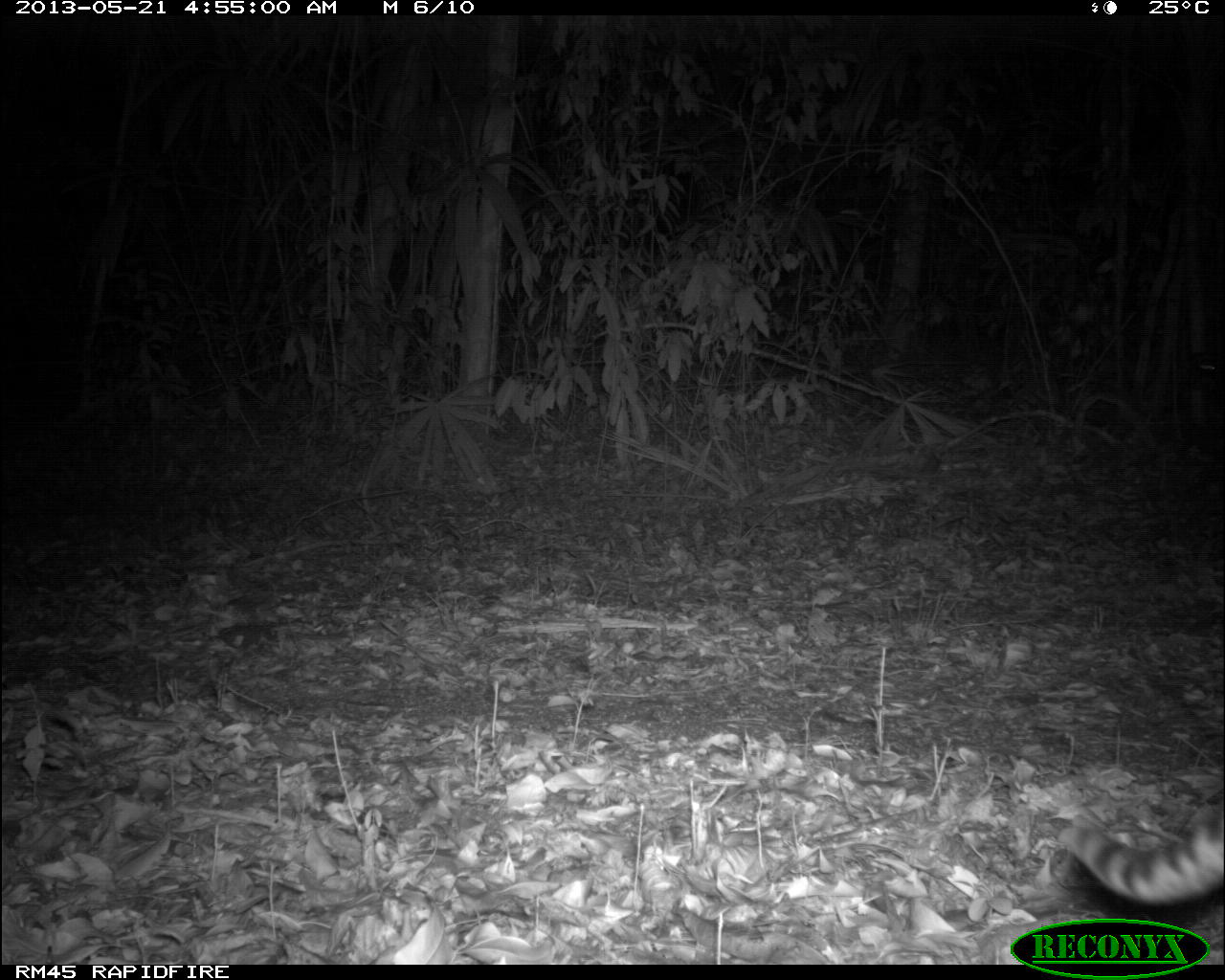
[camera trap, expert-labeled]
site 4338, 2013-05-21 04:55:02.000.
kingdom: Animalia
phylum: Chordata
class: Mammalia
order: Carnivora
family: Felidae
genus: Leopardus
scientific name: Leopardus pardalis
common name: ocelot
Leopardus pardalis (ocelot), count 1, sex female.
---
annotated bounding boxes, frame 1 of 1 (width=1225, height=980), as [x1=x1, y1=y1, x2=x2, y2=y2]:
leopardus pardalis: [x1=1055, y1=799, x2=1225, y2=906]